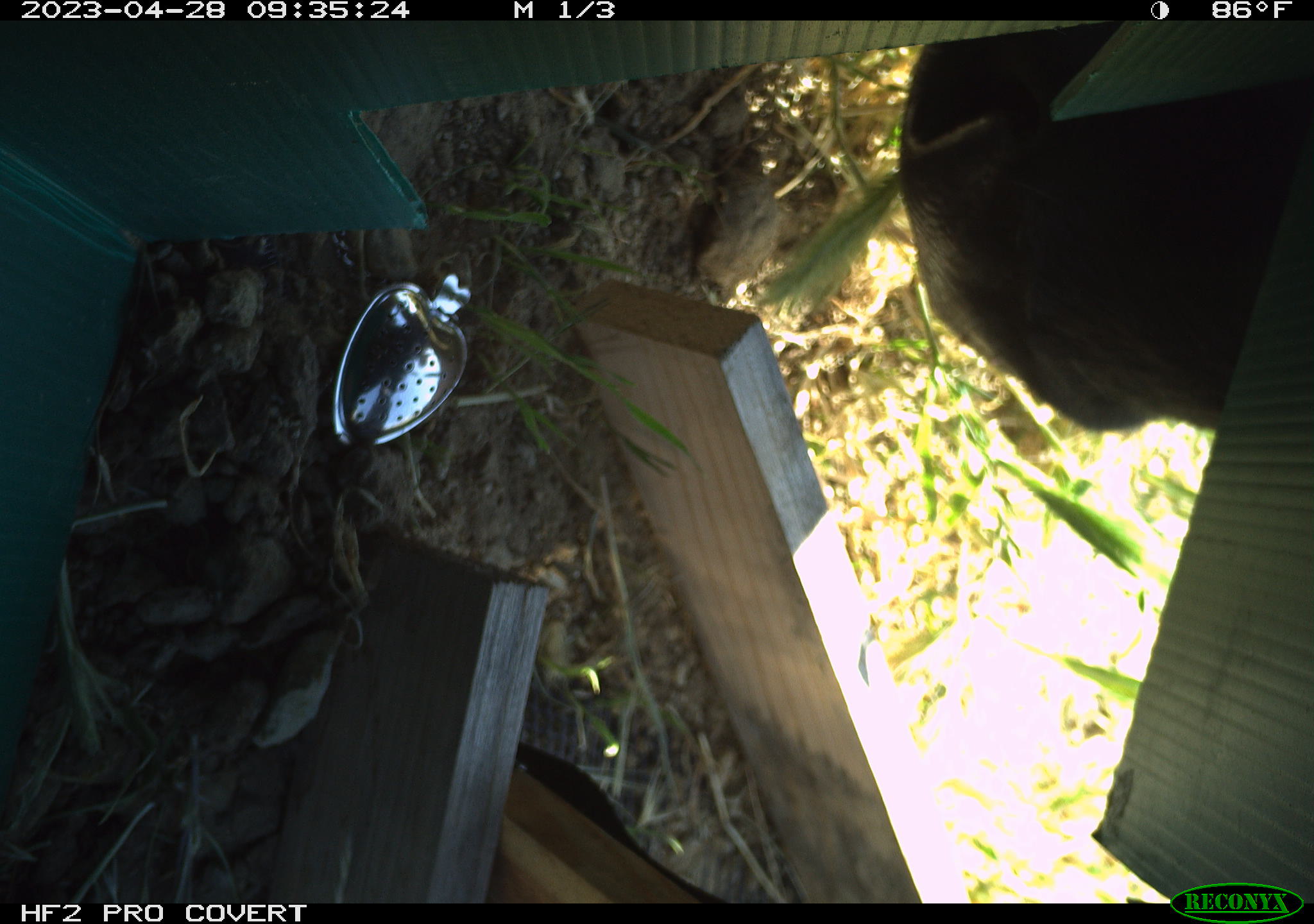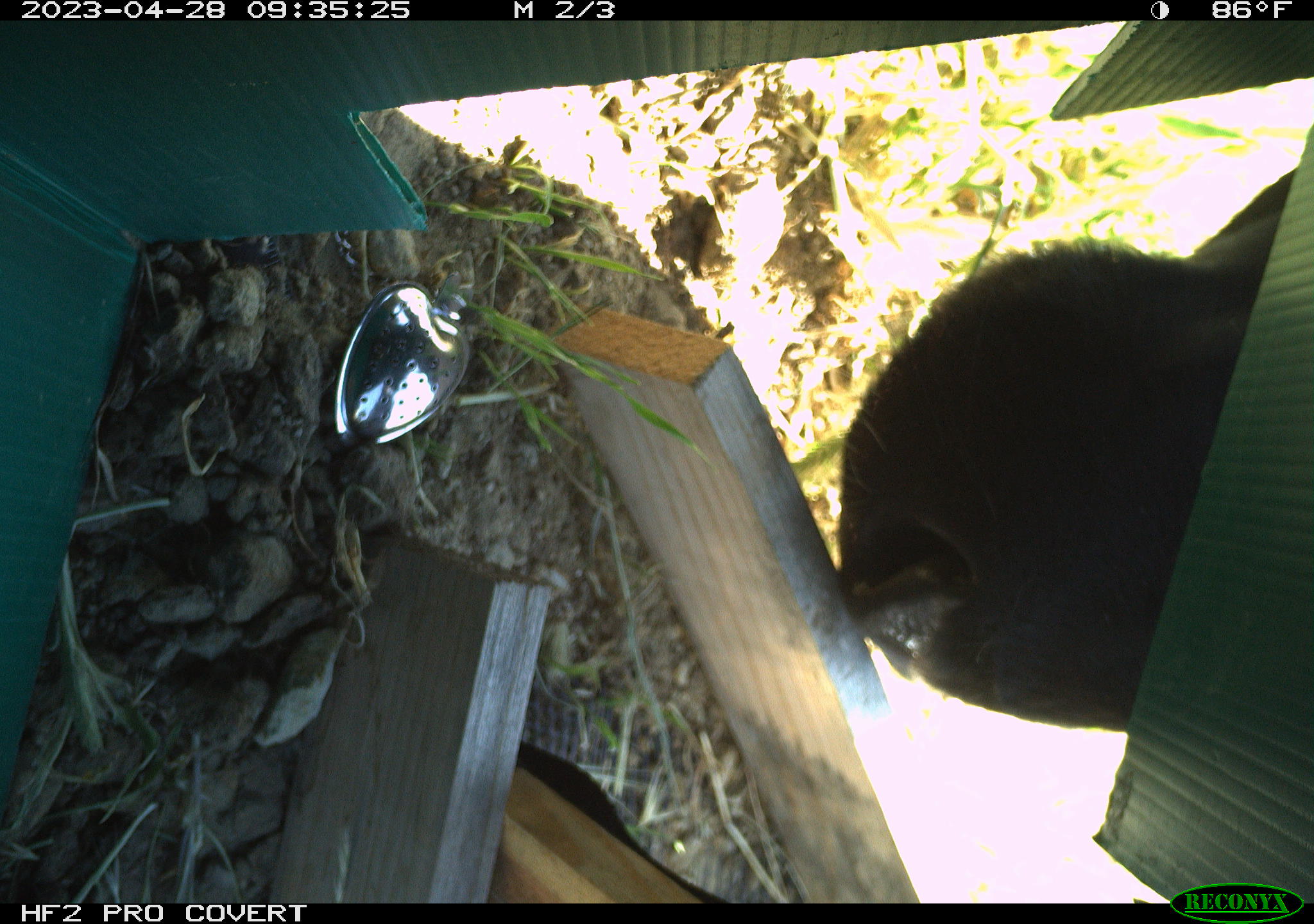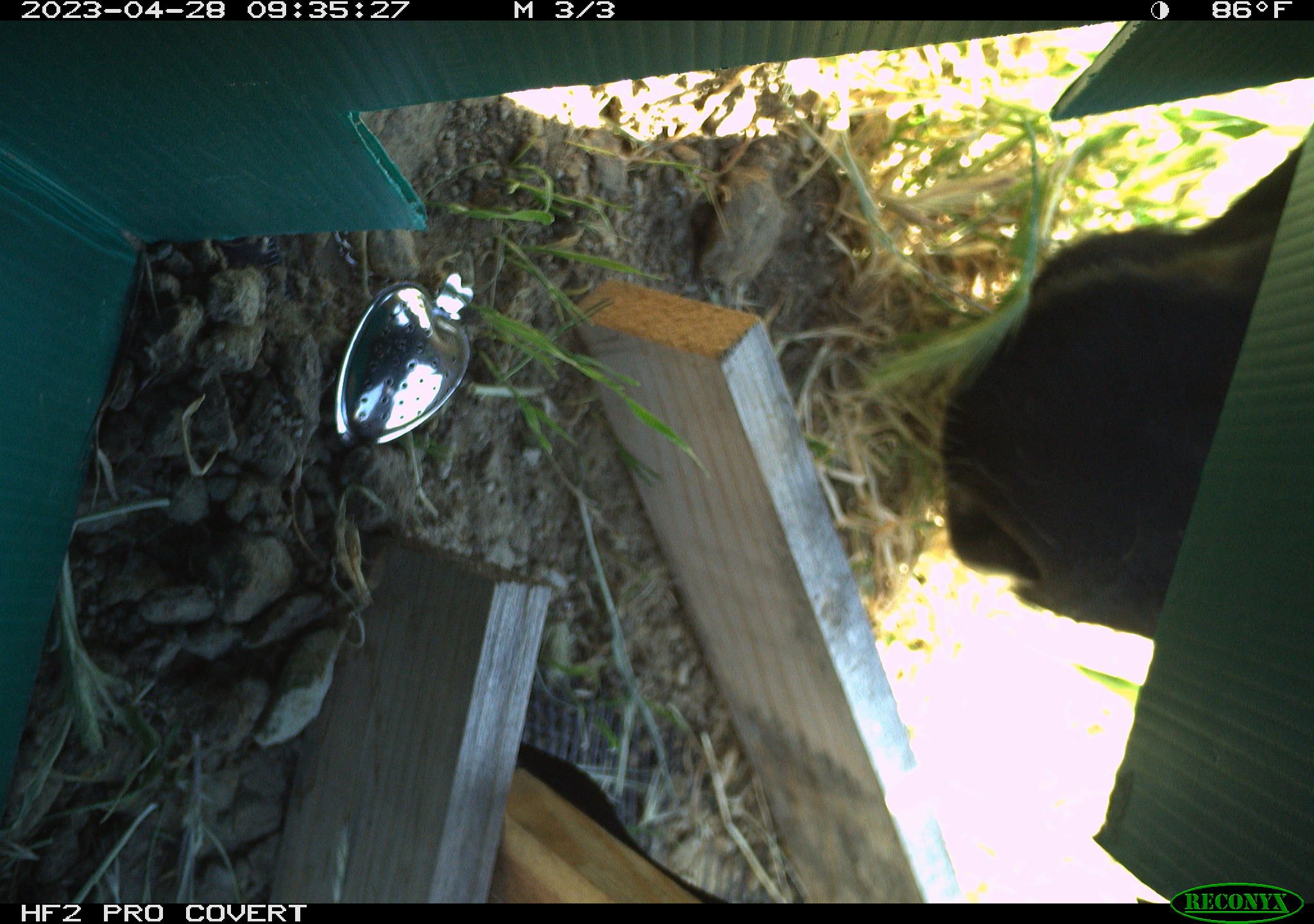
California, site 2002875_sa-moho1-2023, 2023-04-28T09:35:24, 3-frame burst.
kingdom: Animalia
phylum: Chordata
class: Mammalia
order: Carnivora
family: Canidae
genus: Canis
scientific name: Canis familiaris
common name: domestic dog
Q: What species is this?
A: Domestic dog (Canis familiaris).